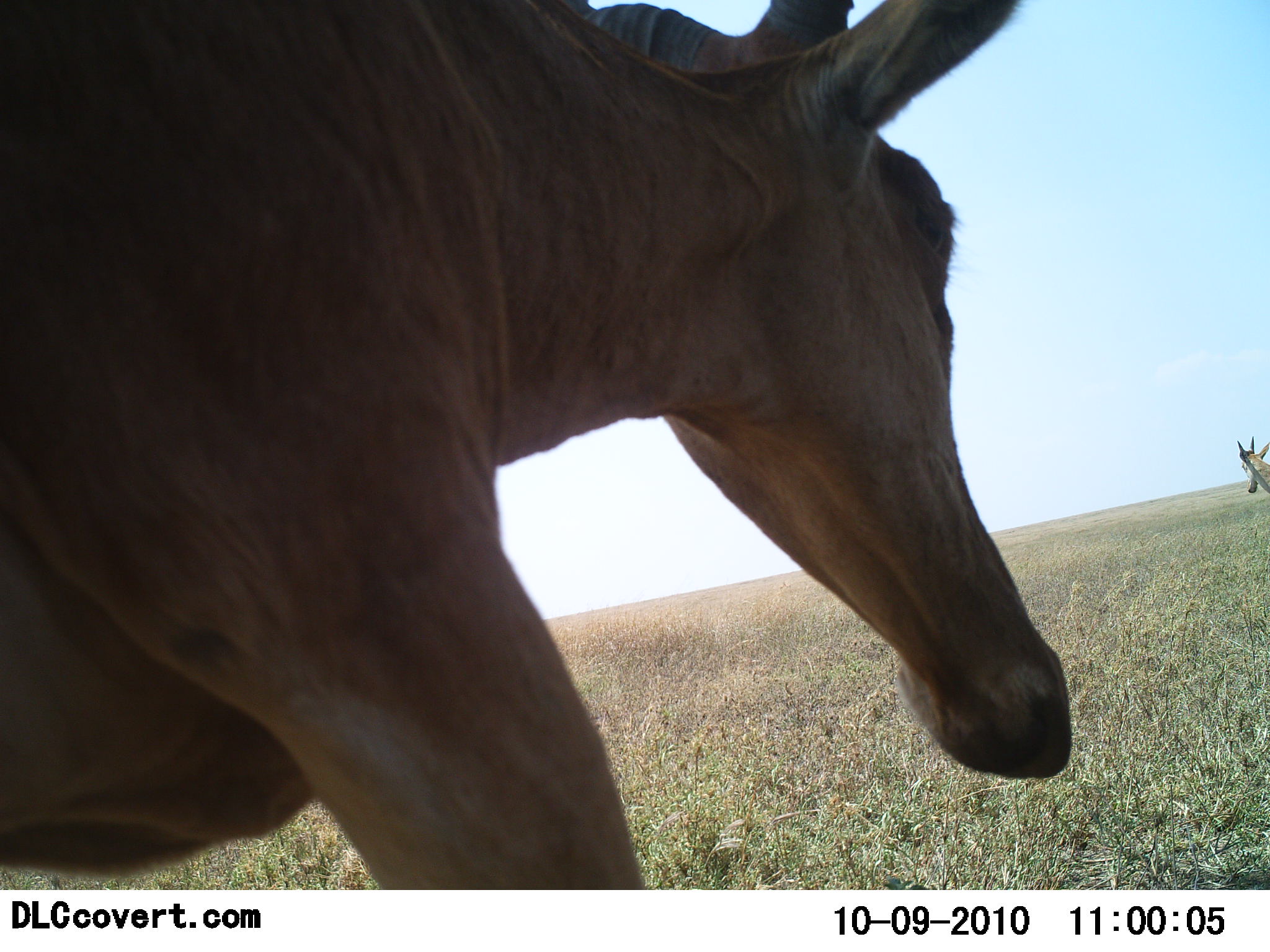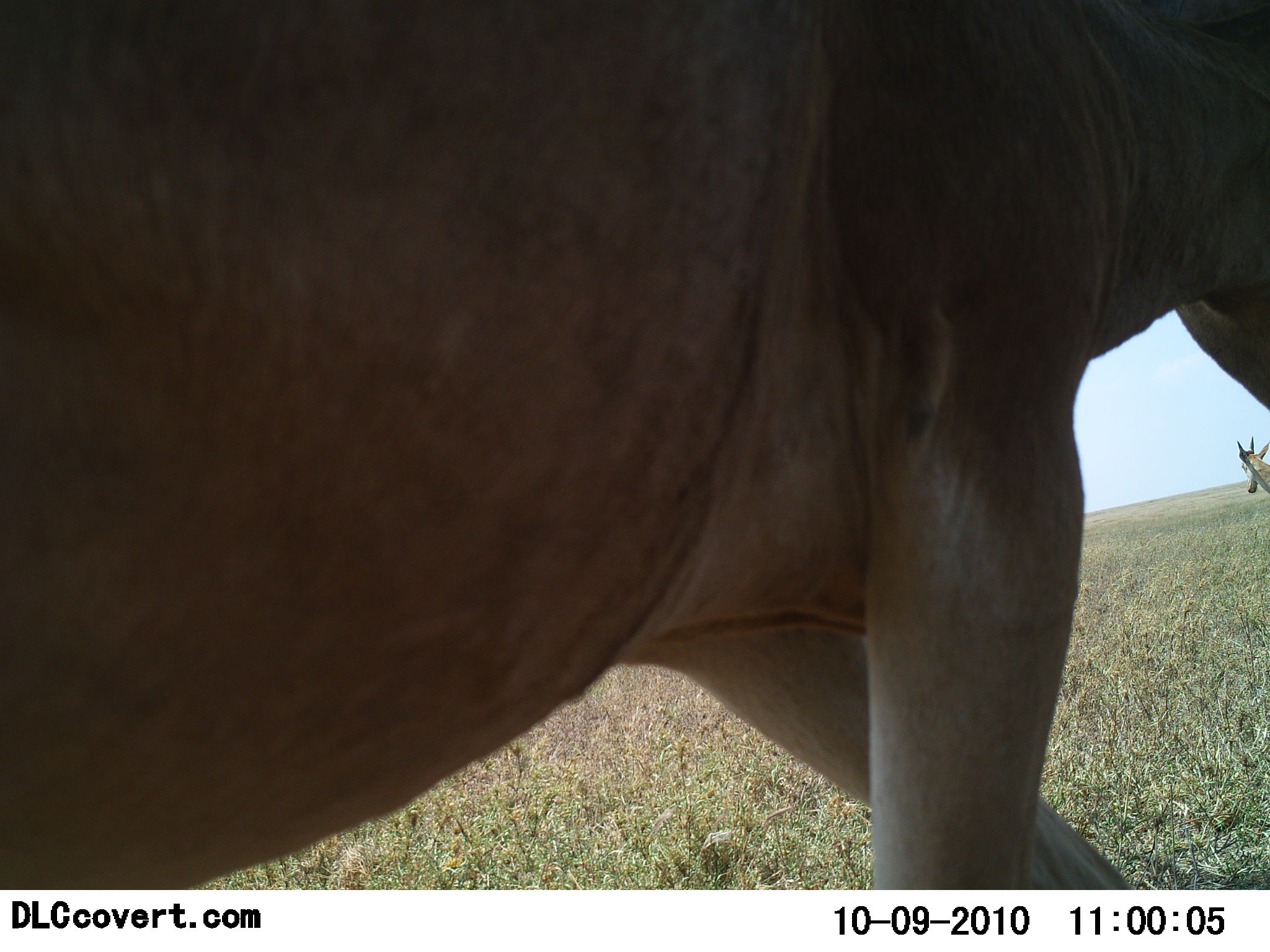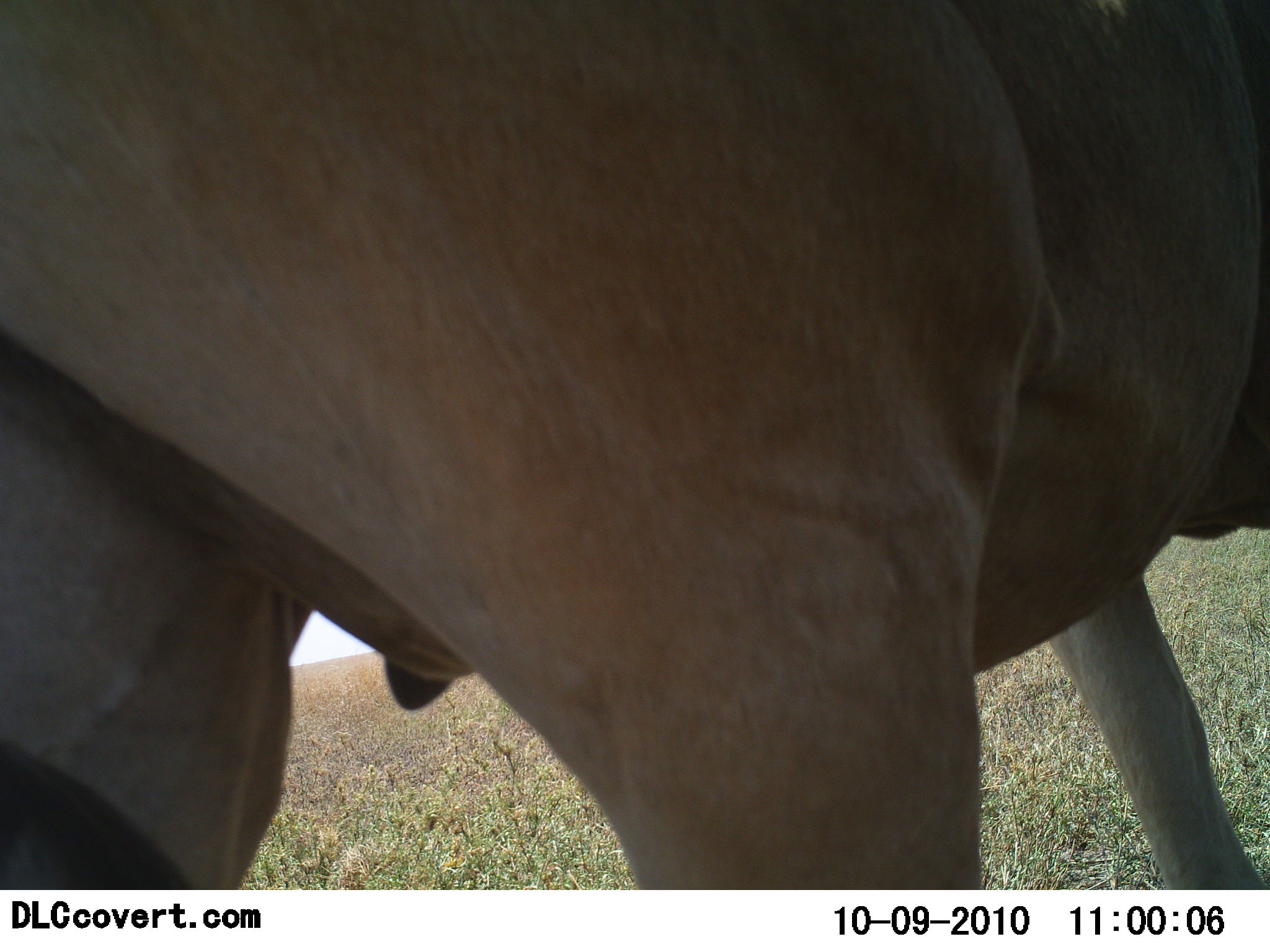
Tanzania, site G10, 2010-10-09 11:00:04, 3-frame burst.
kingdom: Animalia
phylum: Chordata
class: Mammalia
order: Artiodactyla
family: Bovidae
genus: Alcelaphus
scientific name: Alcelaphus buselaphus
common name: hartebeest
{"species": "hartebeest (Alcelaphus buselaphus)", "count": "1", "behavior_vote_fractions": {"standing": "20%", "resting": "0%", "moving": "100%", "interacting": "0%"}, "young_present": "0%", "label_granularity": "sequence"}